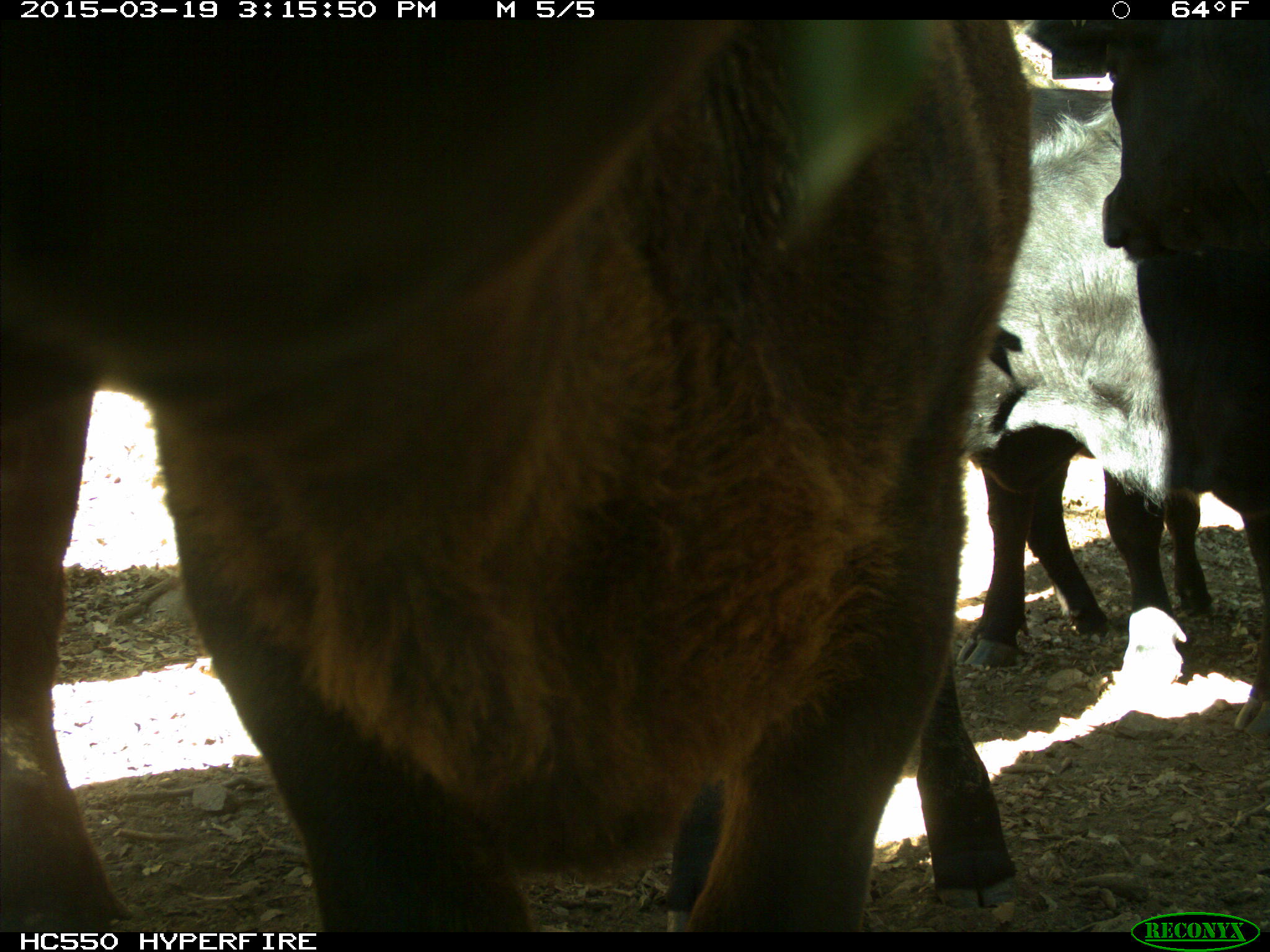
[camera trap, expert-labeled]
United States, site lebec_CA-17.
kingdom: Animalia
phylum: Chordata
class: Mammalia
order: Artiodactyla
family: Bovidae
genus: Bos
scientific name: Bos taurus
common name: domestic cow